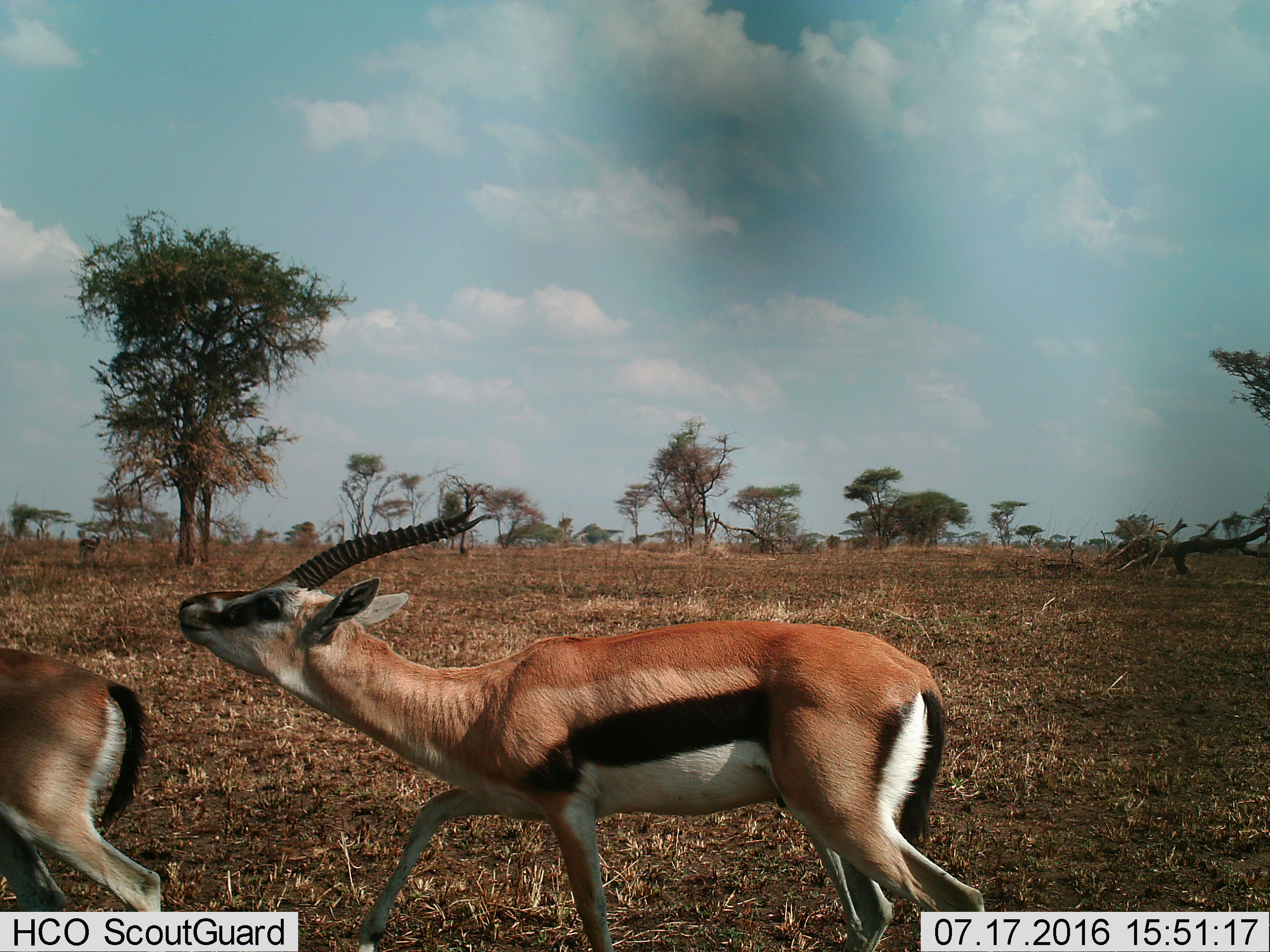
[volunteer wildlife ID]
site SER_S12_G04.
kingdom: Animalia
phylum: Chordata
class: Mammalia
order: Artiodactyla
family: Bovidae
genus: Eudorcas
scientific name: Eudorcas thomsonii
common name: thomson's gazelle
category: gazellethomsons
Gazellethomsons (thomson's gazelle) (Eudorcas thomsonii), count 2. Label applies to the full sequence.